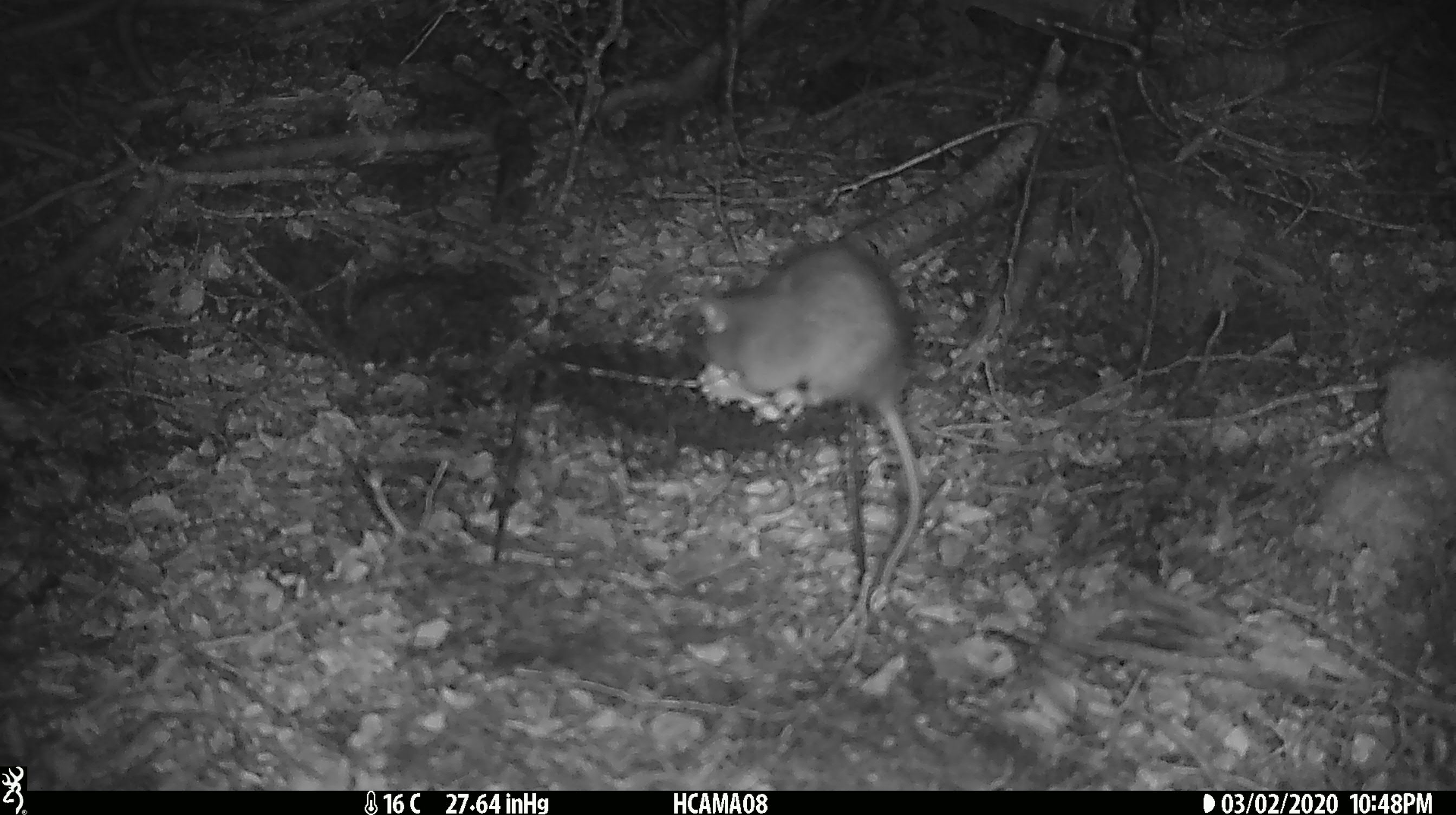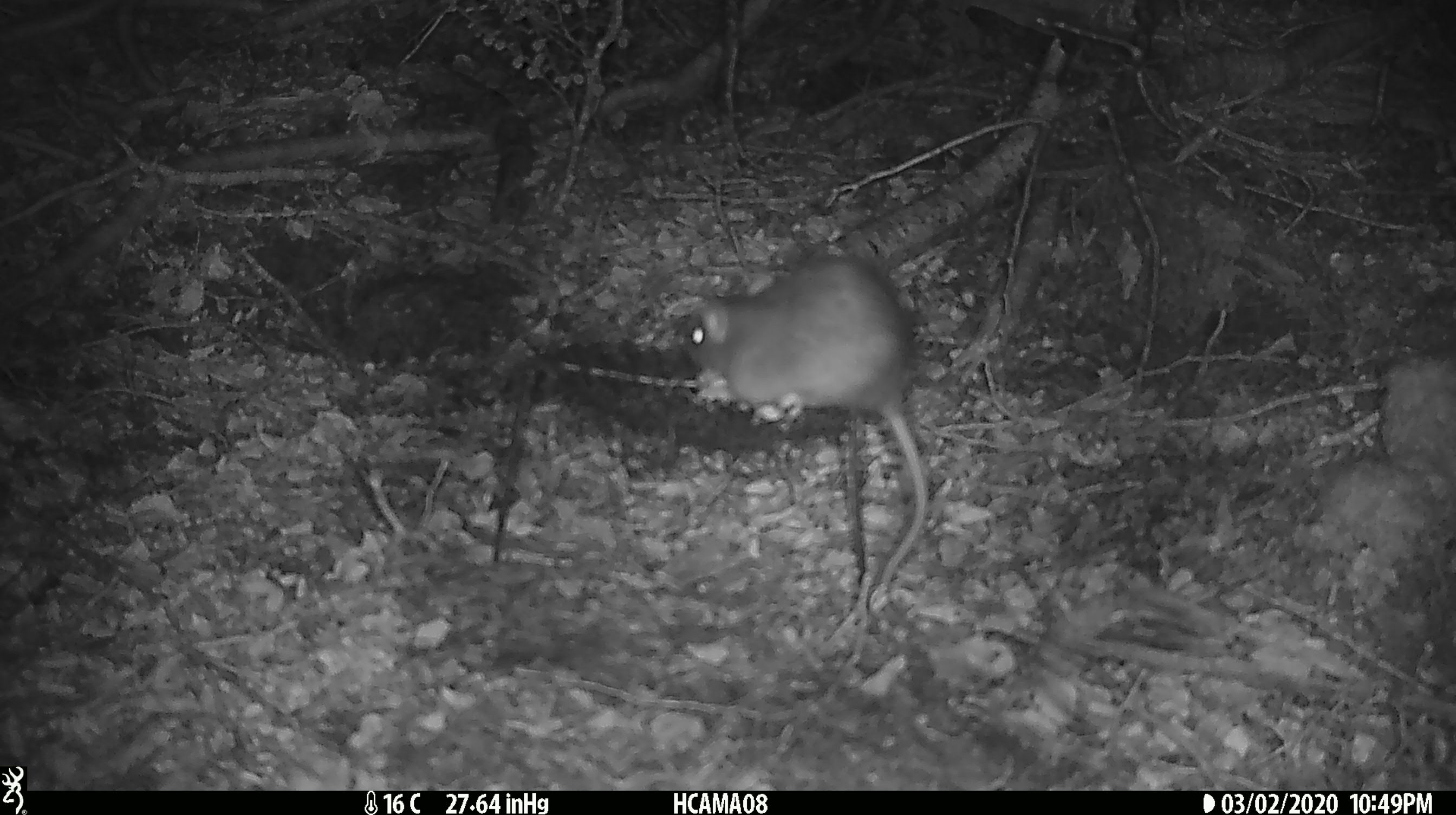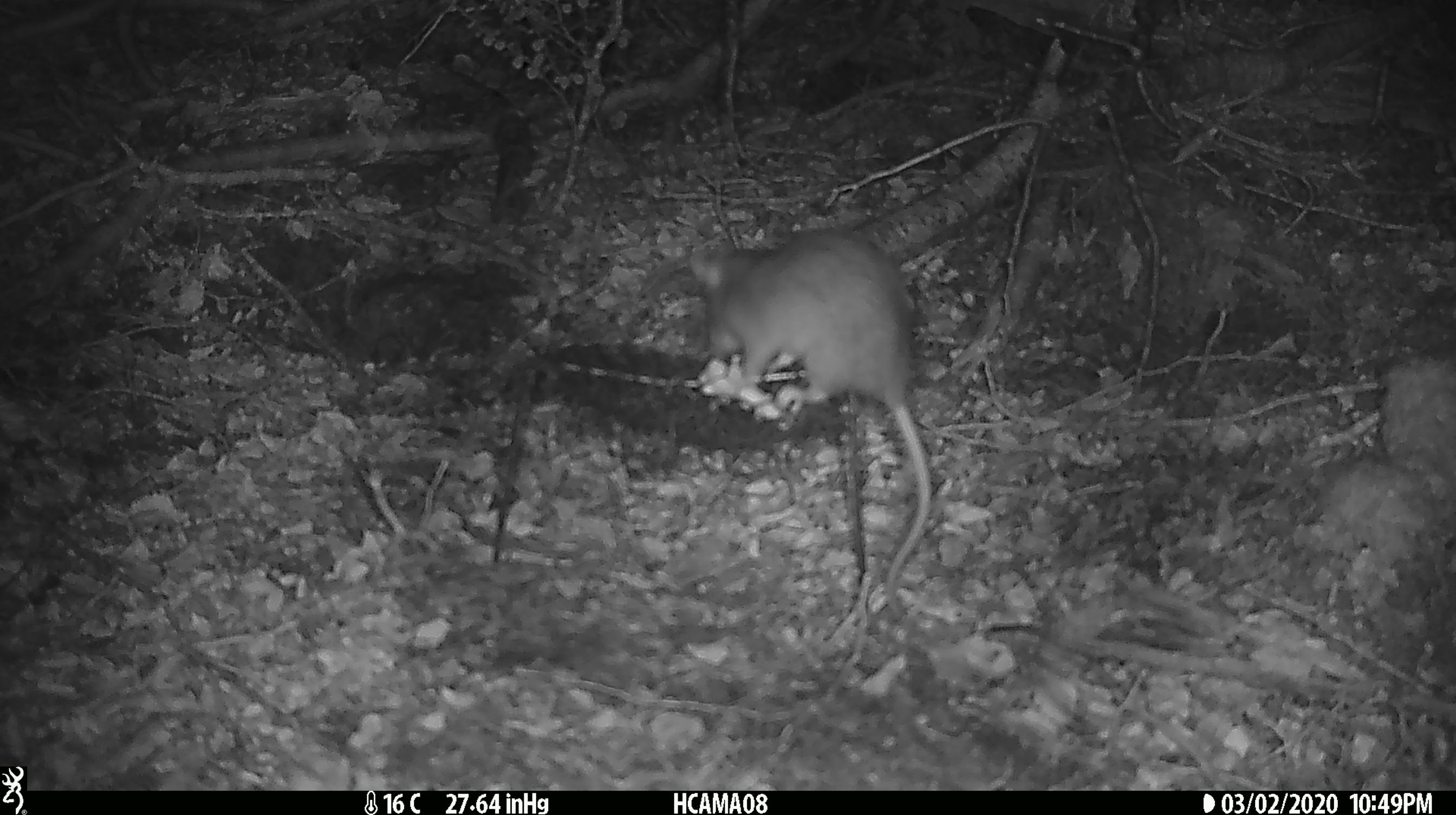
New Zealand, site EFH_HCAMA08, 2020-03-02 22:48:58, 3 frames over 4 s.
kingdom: Animalia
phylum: Chordata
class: Mammalia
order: Rodentia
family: Muridae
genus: Rattus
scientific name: Rattus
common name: rat